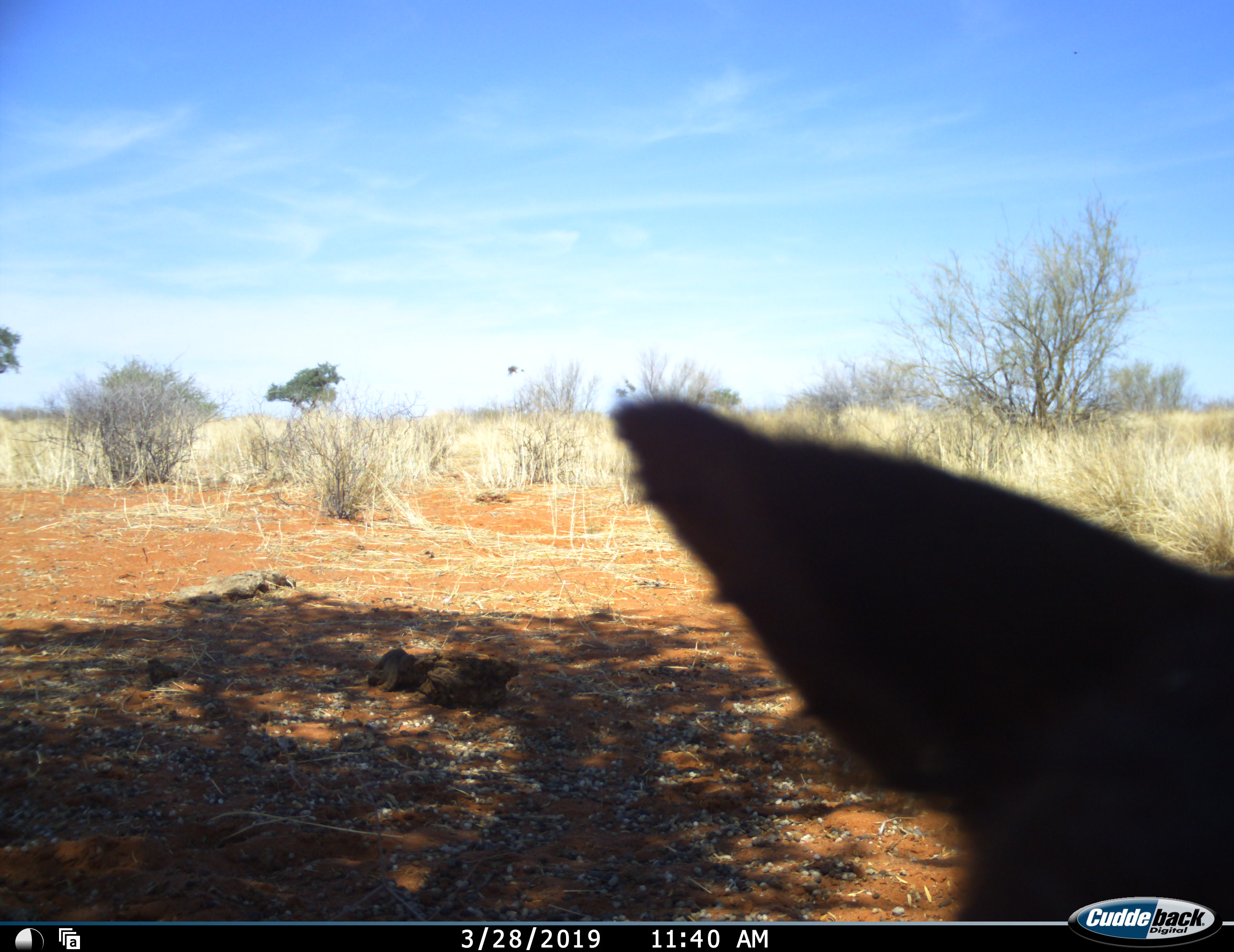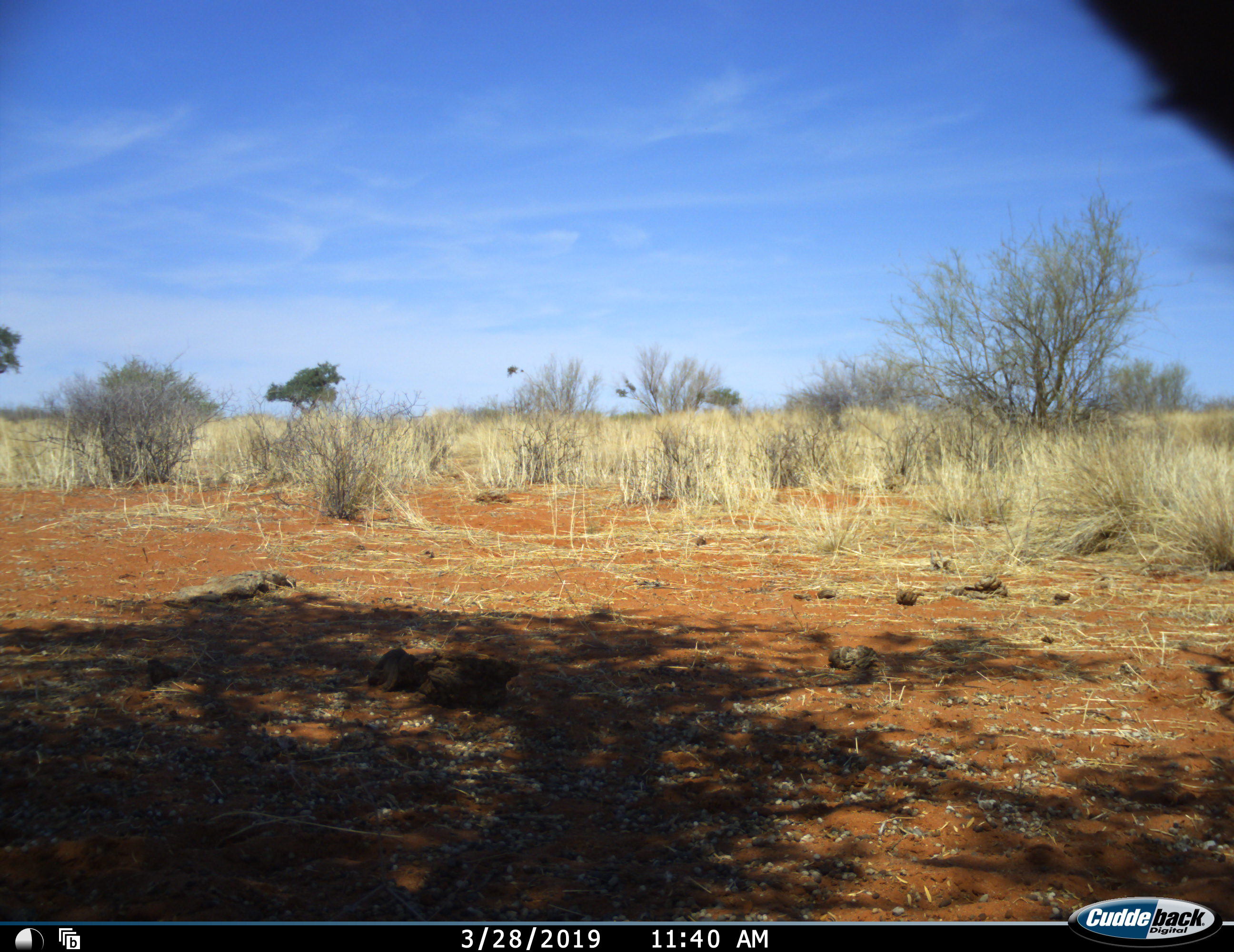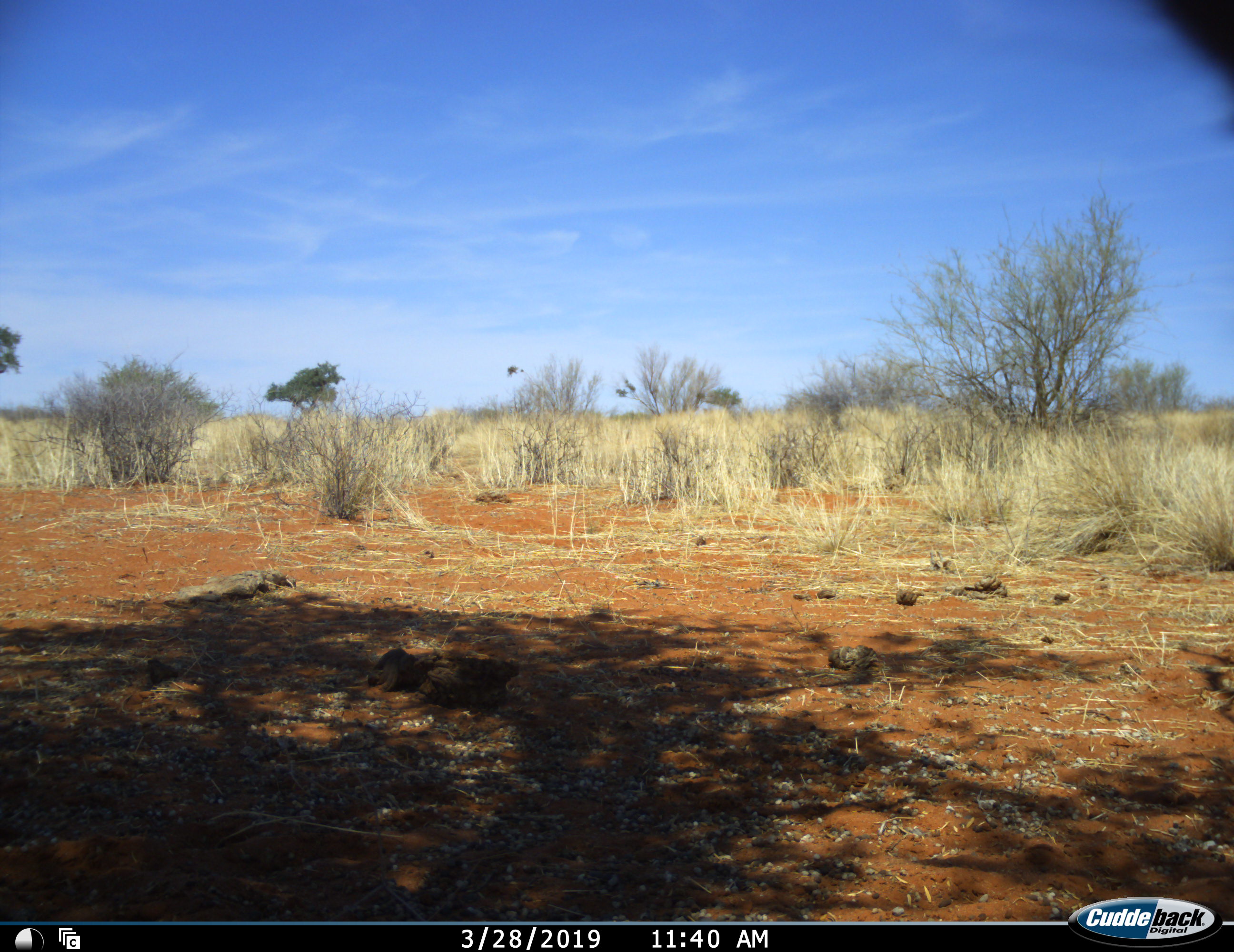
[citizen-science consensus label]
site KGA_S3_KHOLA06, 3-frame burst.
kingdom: Animalia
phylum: Chordata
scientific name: Vertebrata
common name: domestic animal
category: domesticanimal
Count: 1.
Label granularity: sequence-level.